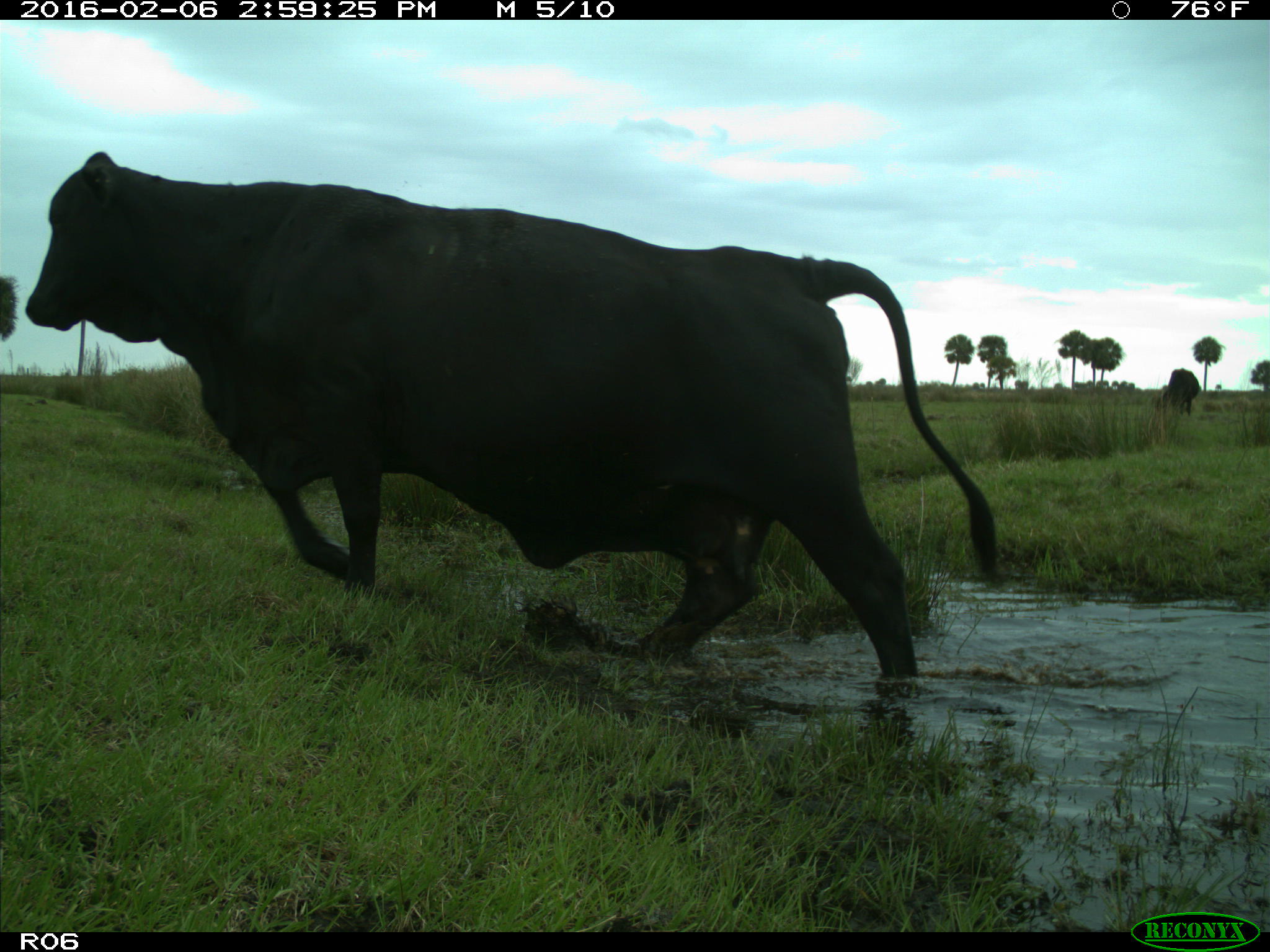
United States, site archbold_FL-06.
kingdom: Animalia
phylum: Chordata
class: Mammalia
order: Artiodactyla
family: Bovidae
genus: Bos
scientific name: Bos taurus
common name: domestic cow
Bos taurus (domestic cow).